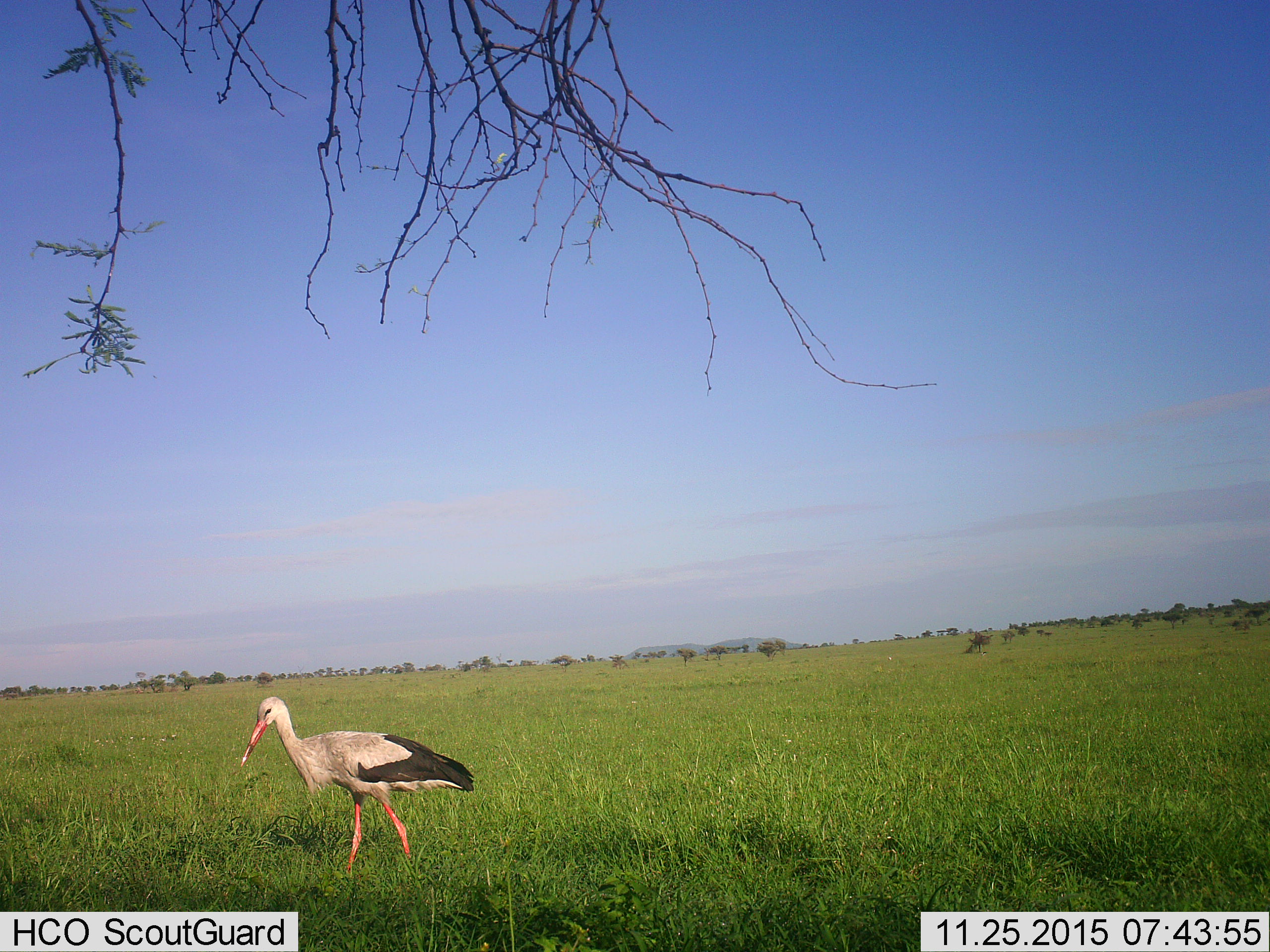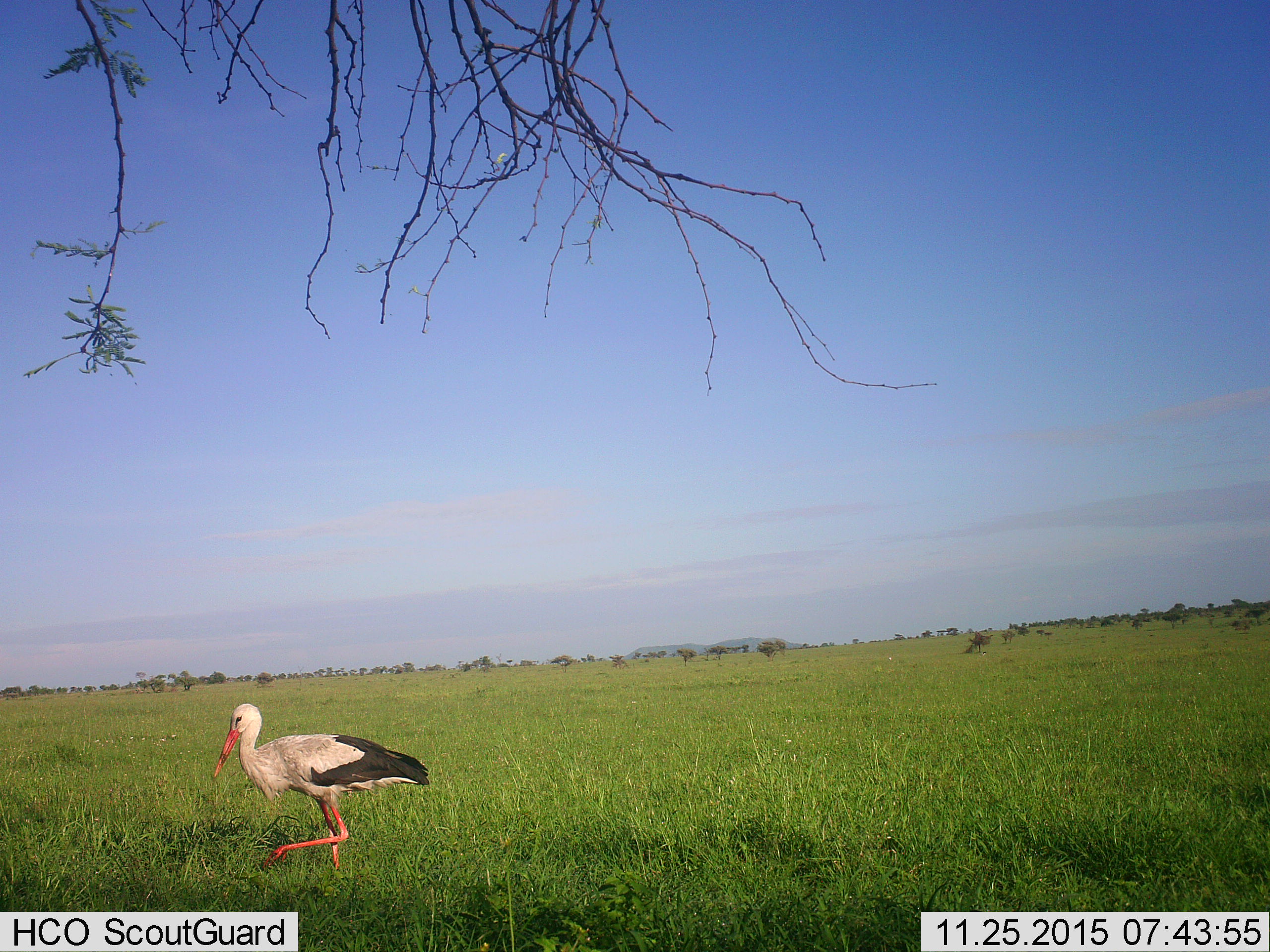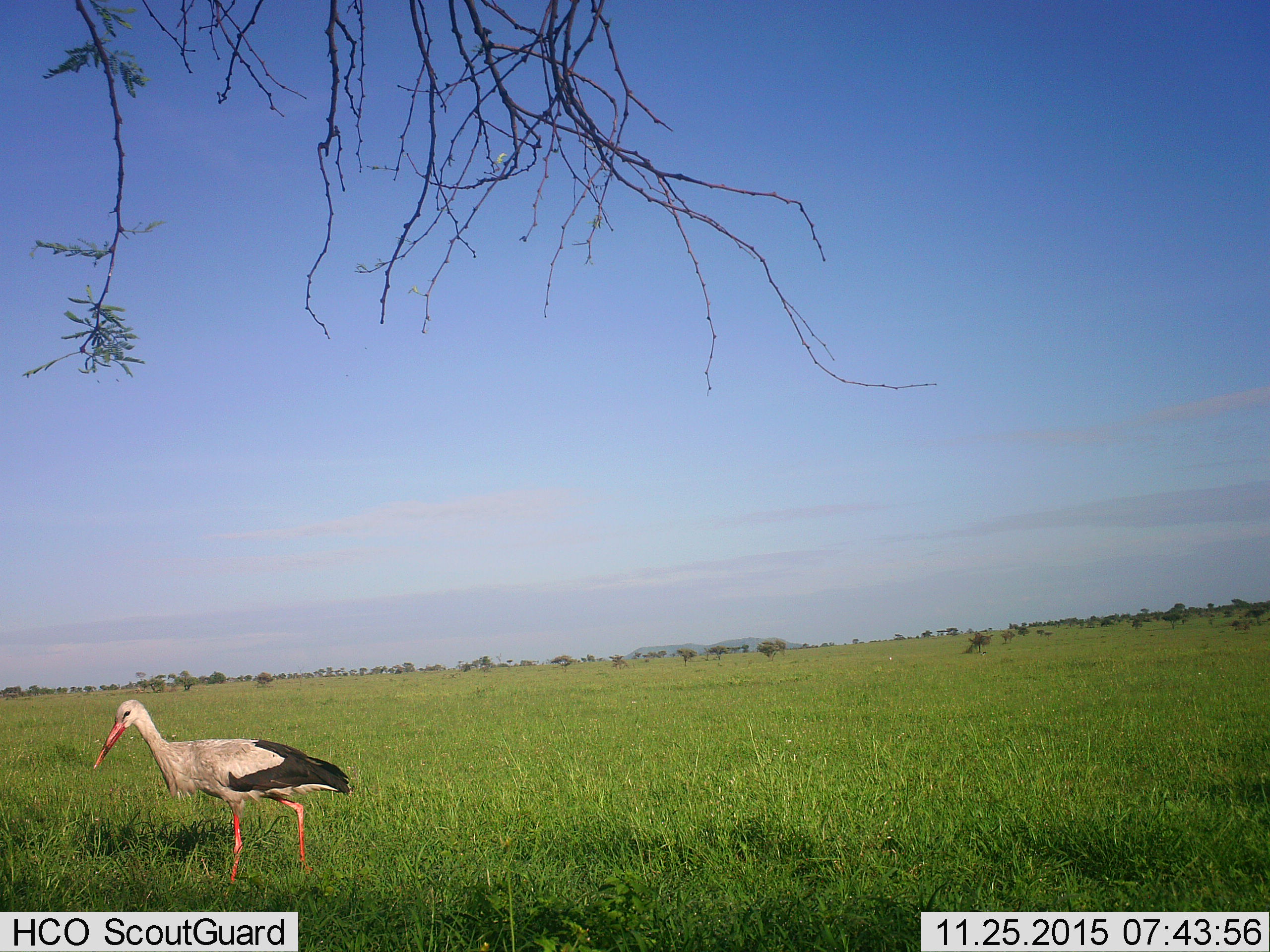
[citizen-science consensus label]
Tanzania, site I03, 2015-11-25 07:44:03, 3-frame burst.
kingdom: Animalia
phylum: Chordata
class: Aves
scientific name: Aves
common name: bird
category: otherbird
Otherbird (bird) (Aves), count 1. Behavior (volunteer vote fractions): standing 33%, resting 0%, moving 78%, interacting 0%. Young present (vote fraction): 0%. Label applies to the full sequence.